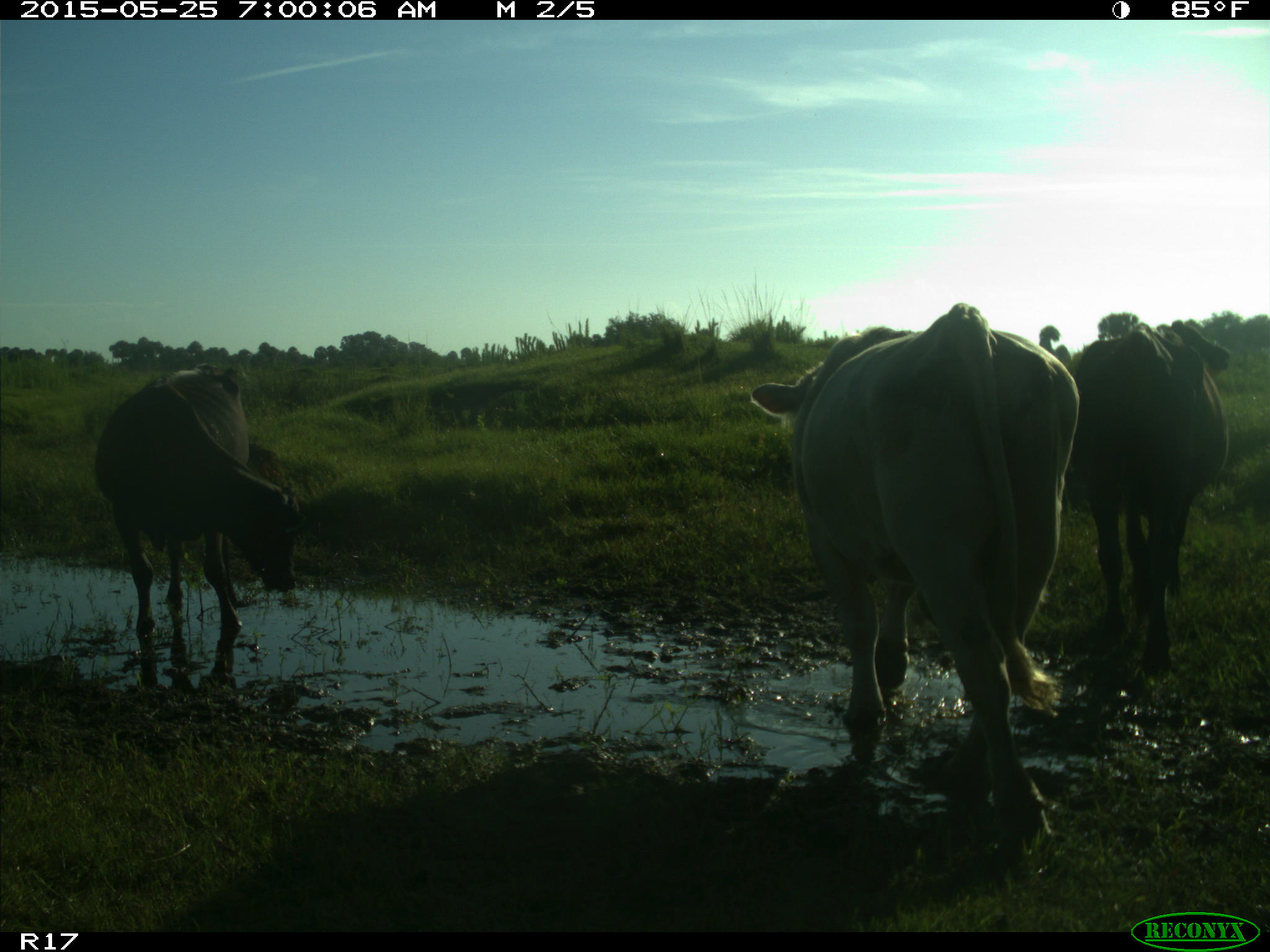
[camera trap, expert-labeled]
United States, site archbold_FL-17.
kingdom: Animalia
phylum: Chordata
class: Mammalia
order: Artiodactyla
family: Bovidae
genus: Bos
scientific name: Bos taurus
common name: domestic cow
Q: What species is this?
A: Bos taurus (domestic cow).